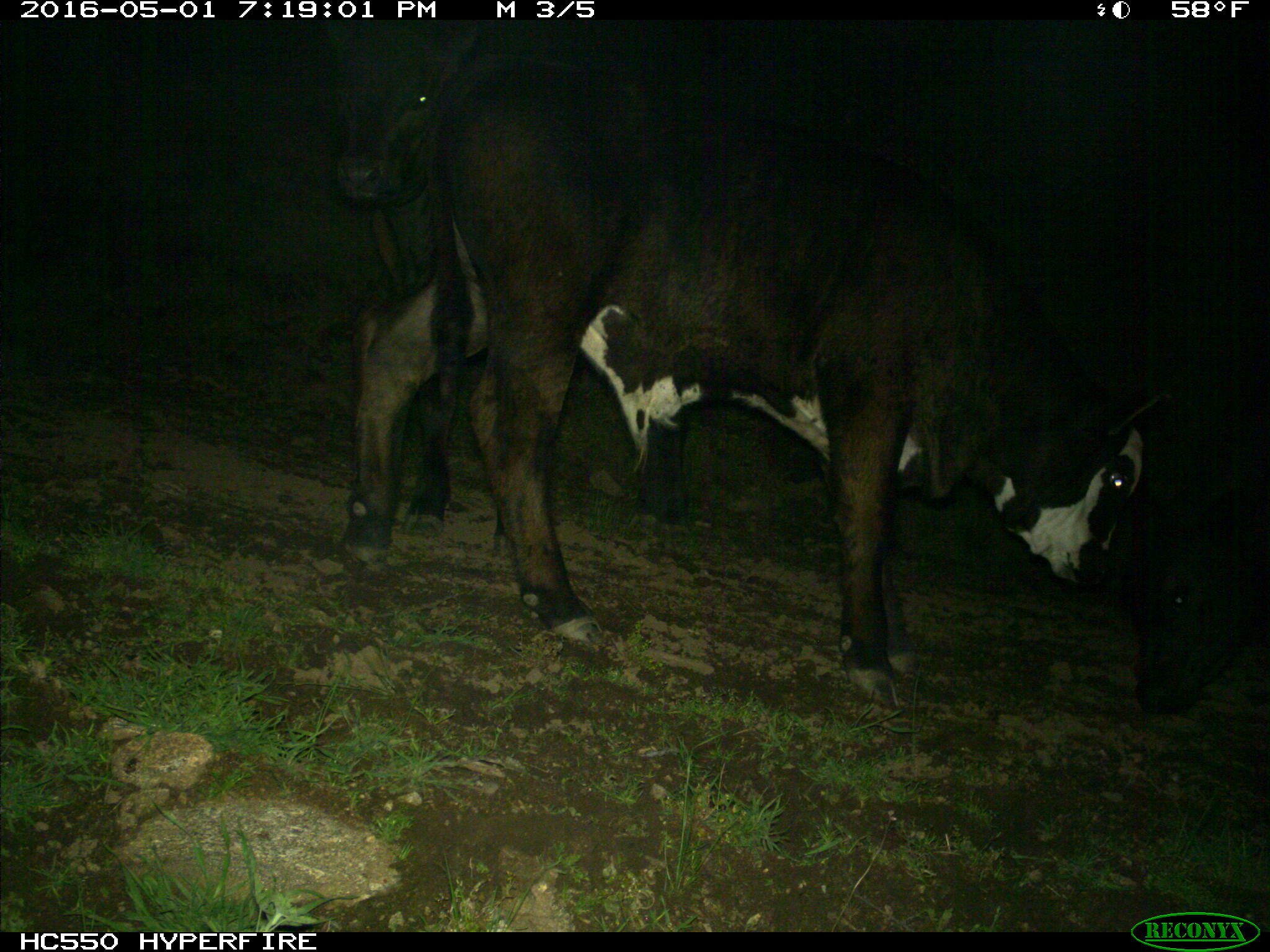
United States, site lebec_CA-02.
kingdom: Animalia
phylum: Chordata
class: Mammalia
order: Artiodactyla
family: Bovidae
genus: Bos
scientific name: Bos taurus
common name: domestic cow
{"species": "Bos taurus (domestic cow)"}